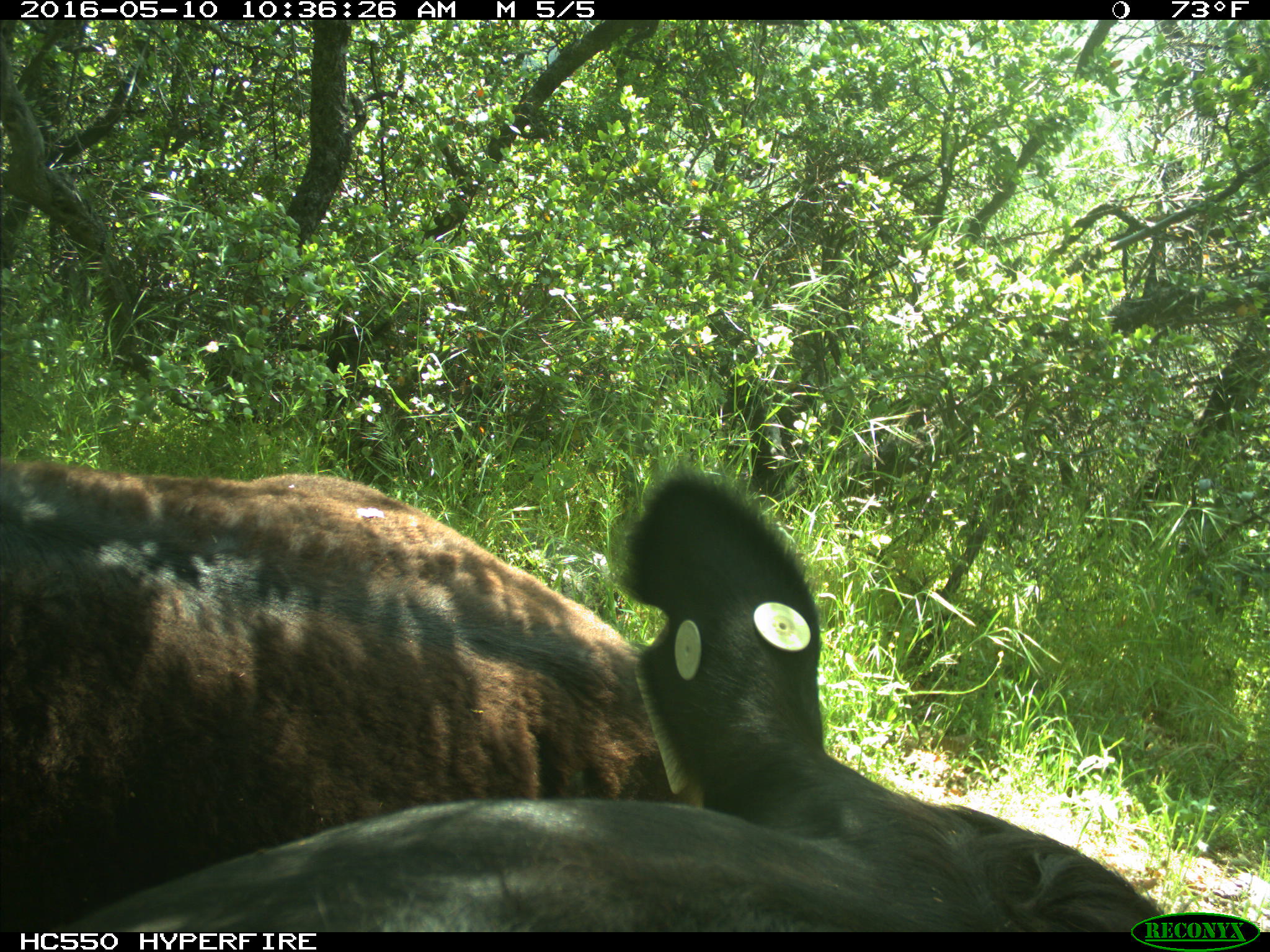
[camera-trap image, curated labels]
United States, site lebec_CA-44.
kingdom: Animalia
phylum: Chordata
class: Mammalia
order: Artiodactyla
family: Bovidae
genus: Bos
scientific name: Bos taurus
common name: domestic cow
Bos taurus (domestic cow).